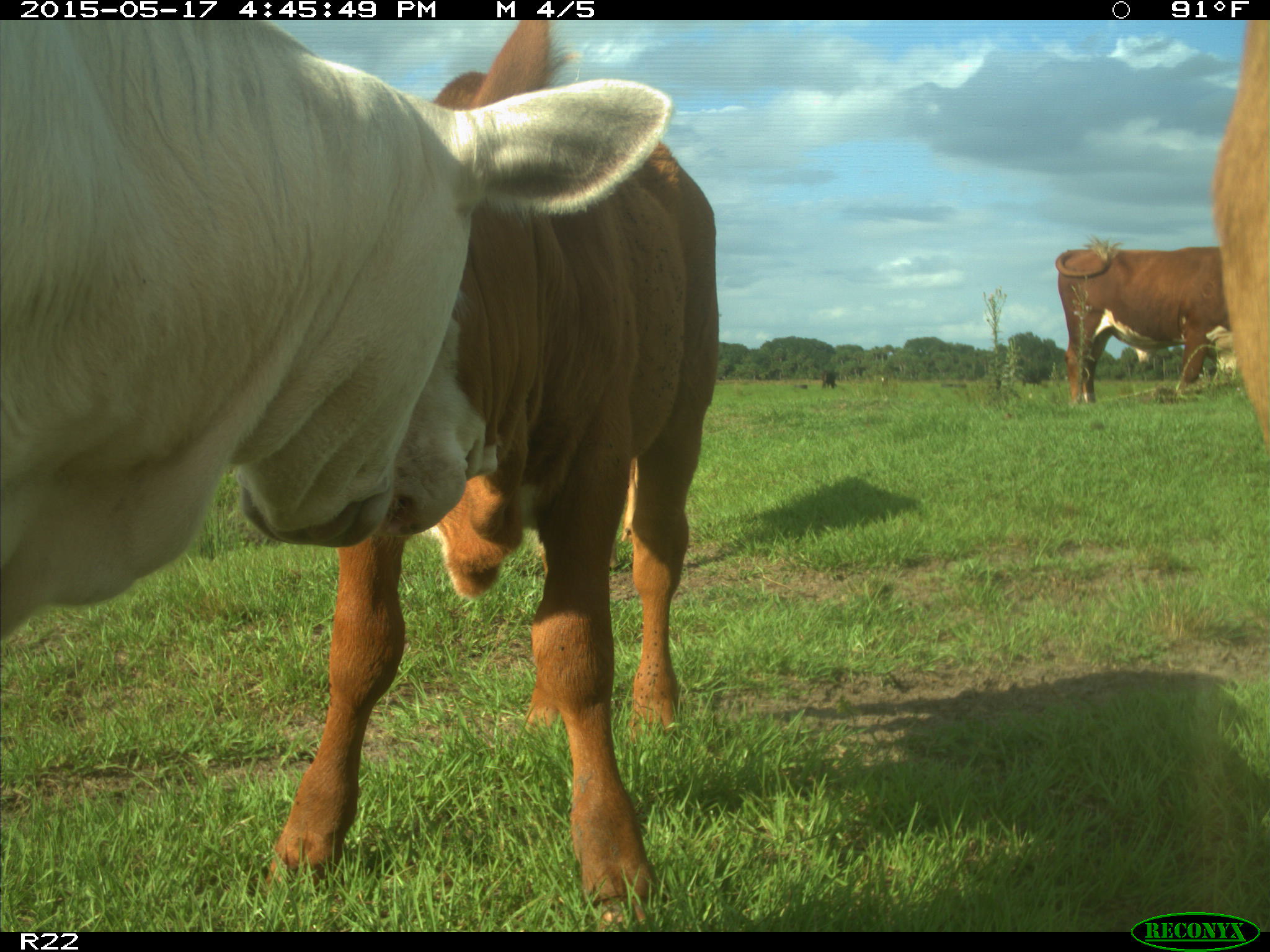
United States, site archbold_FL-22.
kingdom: Animalia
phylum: Chordata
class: Mammalia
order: Artiodactyla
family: Bovidae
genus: Bos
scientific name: Bos taurus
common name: domestic cow